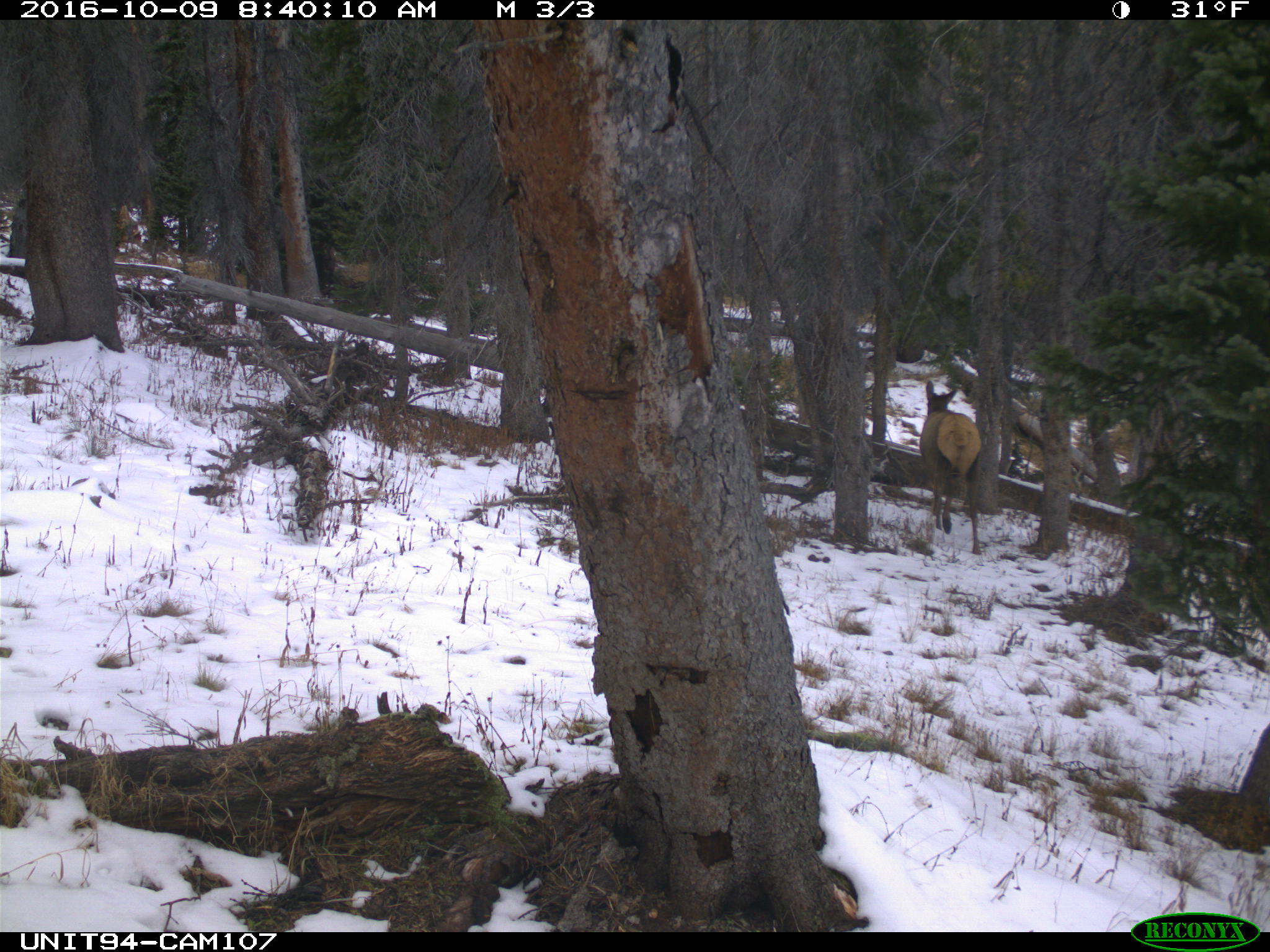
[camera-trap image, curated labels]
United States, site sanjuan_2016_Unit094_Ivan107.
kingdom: Animalia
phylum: Chordata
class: Mammalia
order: Artiodactyla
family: Cervidae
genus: Cervus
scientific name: Cervus elaphus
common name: red deer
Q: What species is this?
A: Cervus elaphus (red deer).